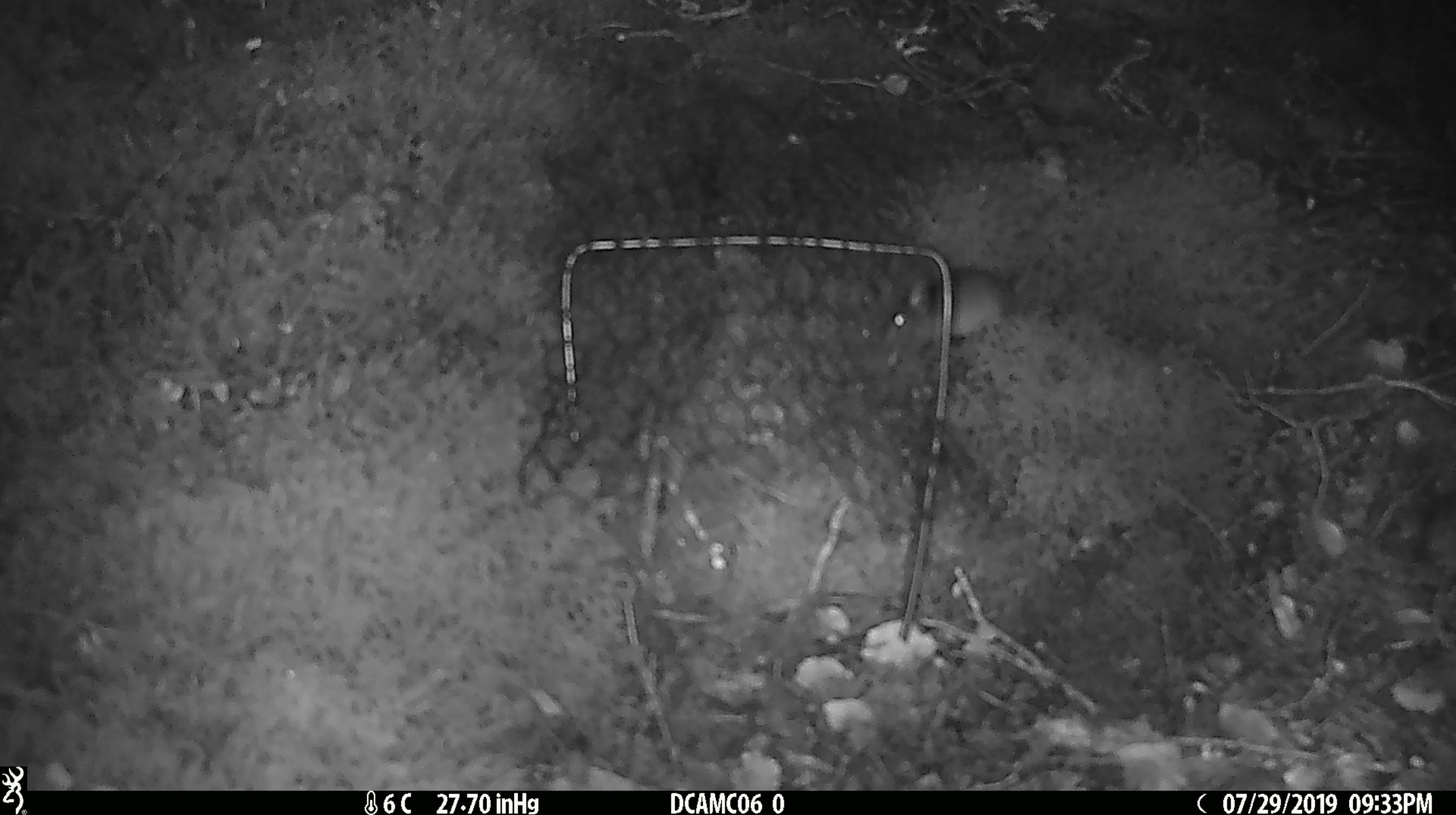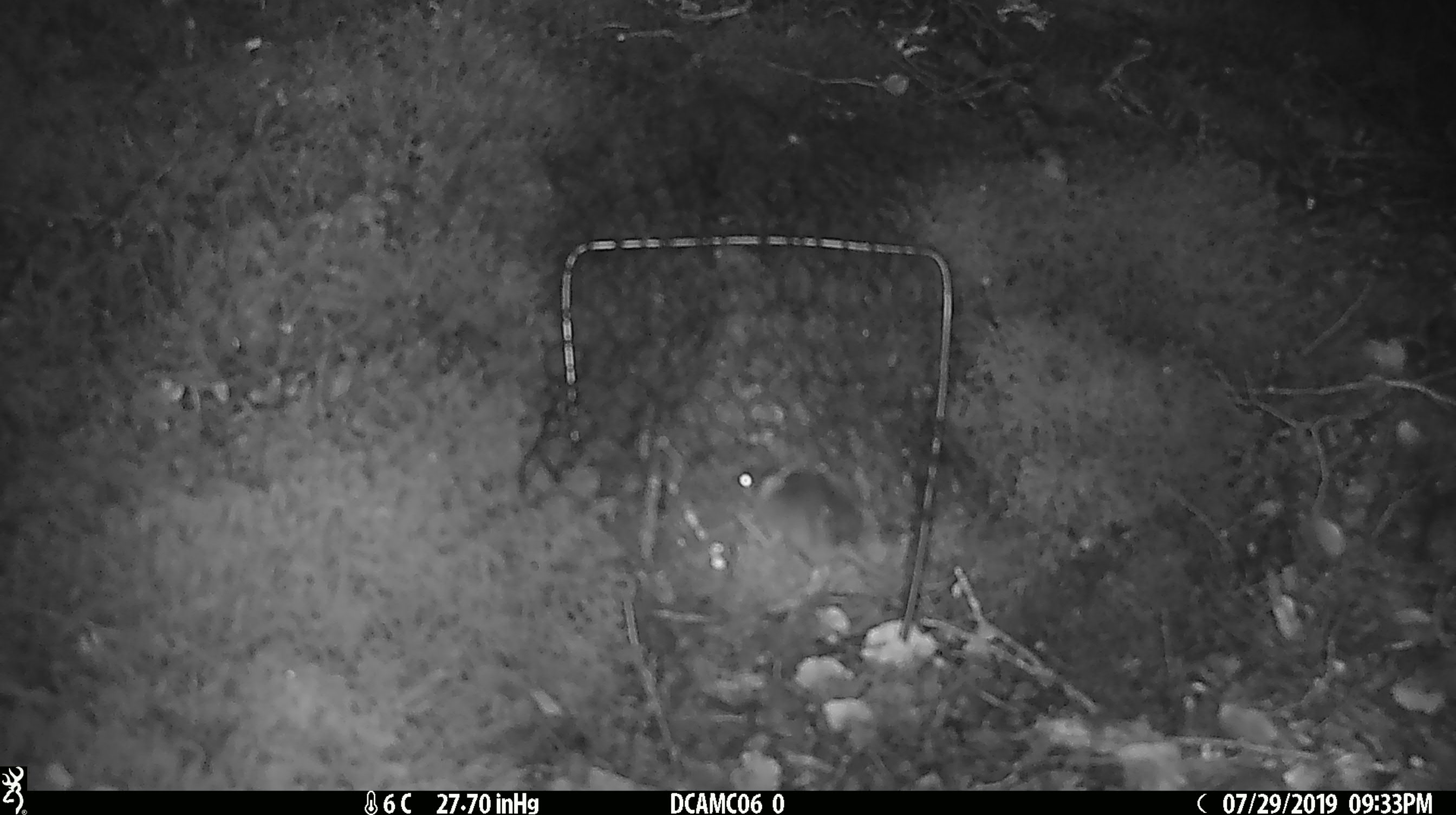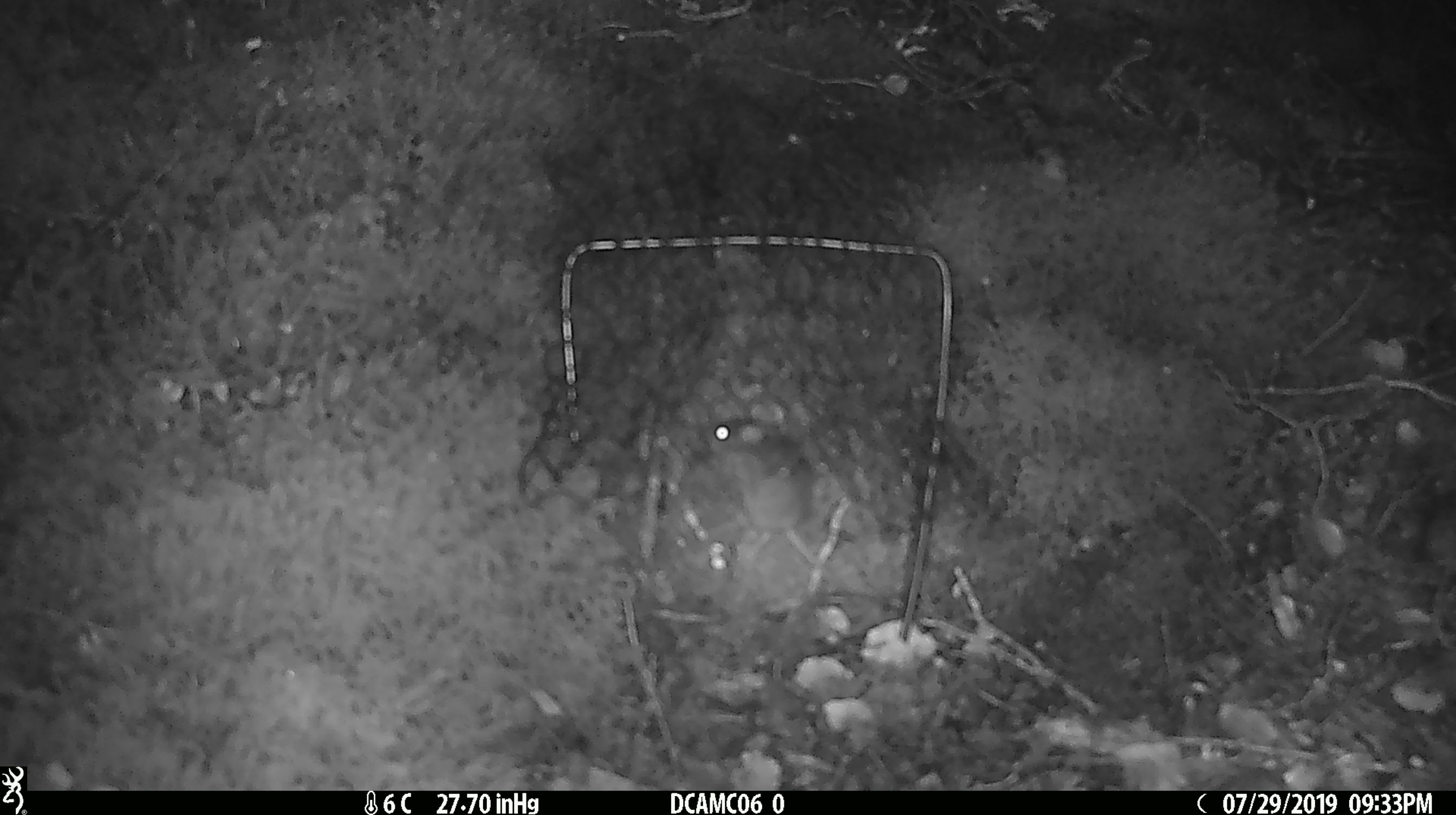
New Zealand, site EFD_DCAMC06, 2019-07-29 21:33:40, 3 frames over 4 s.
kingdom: Animalia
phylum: Chordata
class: Mammalia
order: Rodentia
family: Muridae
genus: Mus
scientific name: Mus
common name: mouse